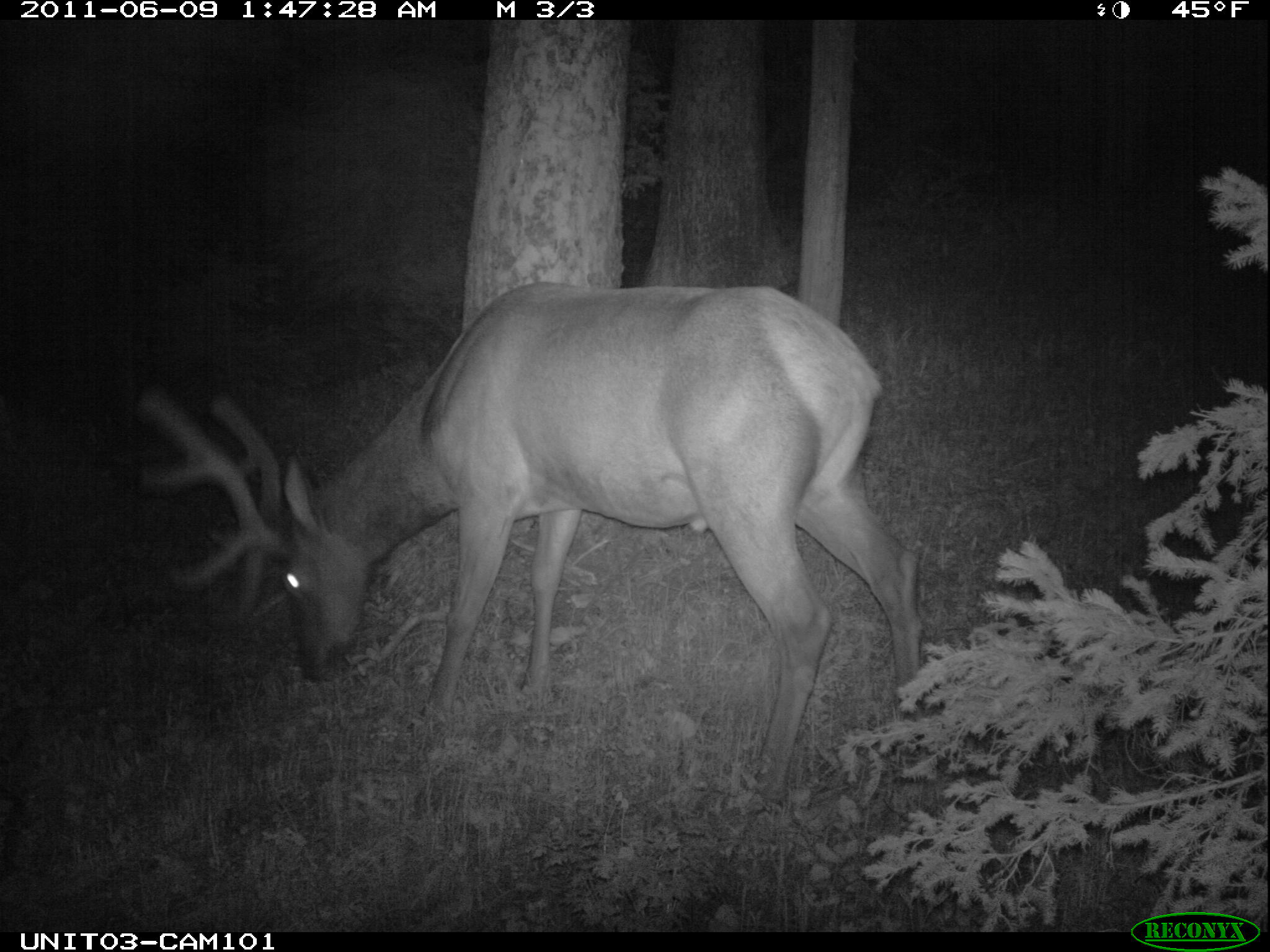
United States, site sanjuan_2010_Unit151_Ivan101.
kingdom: Animalia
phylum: Chordata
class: Mammalia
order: Artiodactyla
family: Cervidae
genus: Cervus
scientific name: Cervus elaphus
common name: red deer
Cervus elaphus (red deer).